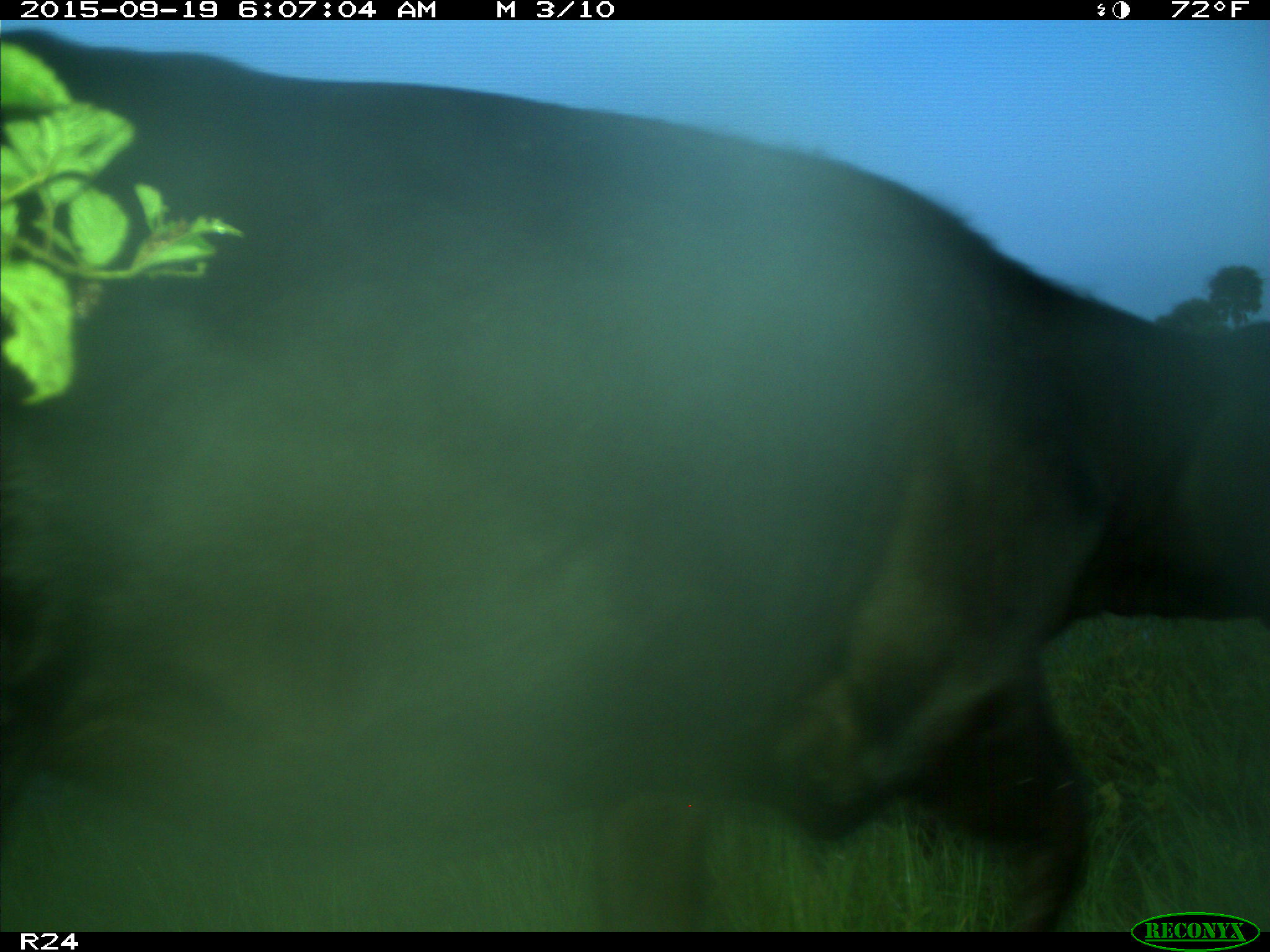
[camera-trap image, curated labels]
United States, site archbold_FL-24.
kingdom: Animalia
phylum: Chordata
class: Mammalia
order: Artiodactyla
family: Bovidae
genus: Bos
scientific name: Bos taurus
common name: domestic cow